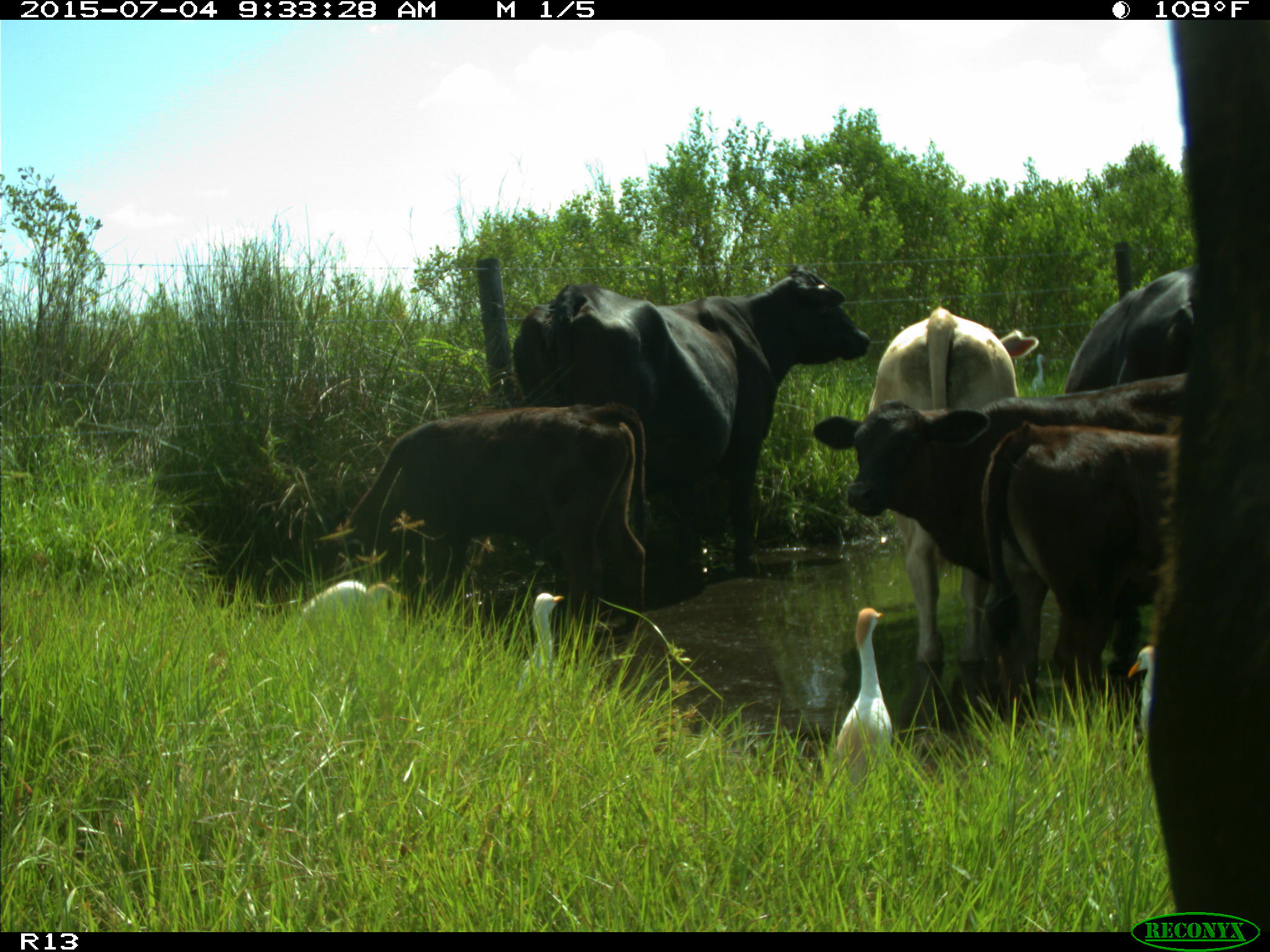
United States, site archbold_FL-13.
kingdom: Animalia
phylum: Chordata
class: Mammalia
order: Artiodactyla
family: Bovidae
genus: Bos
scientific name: Bos taurus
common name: domestic cow